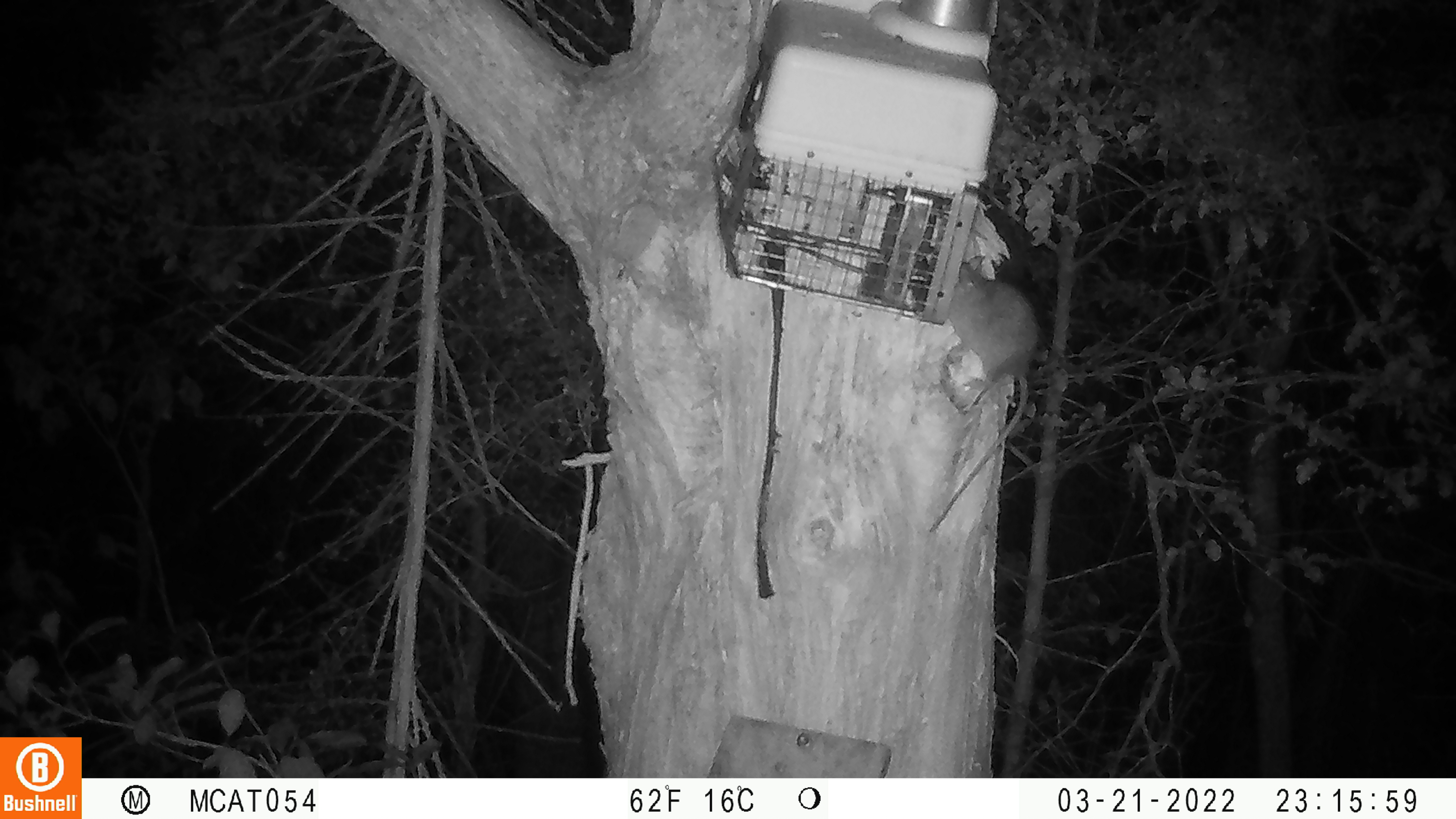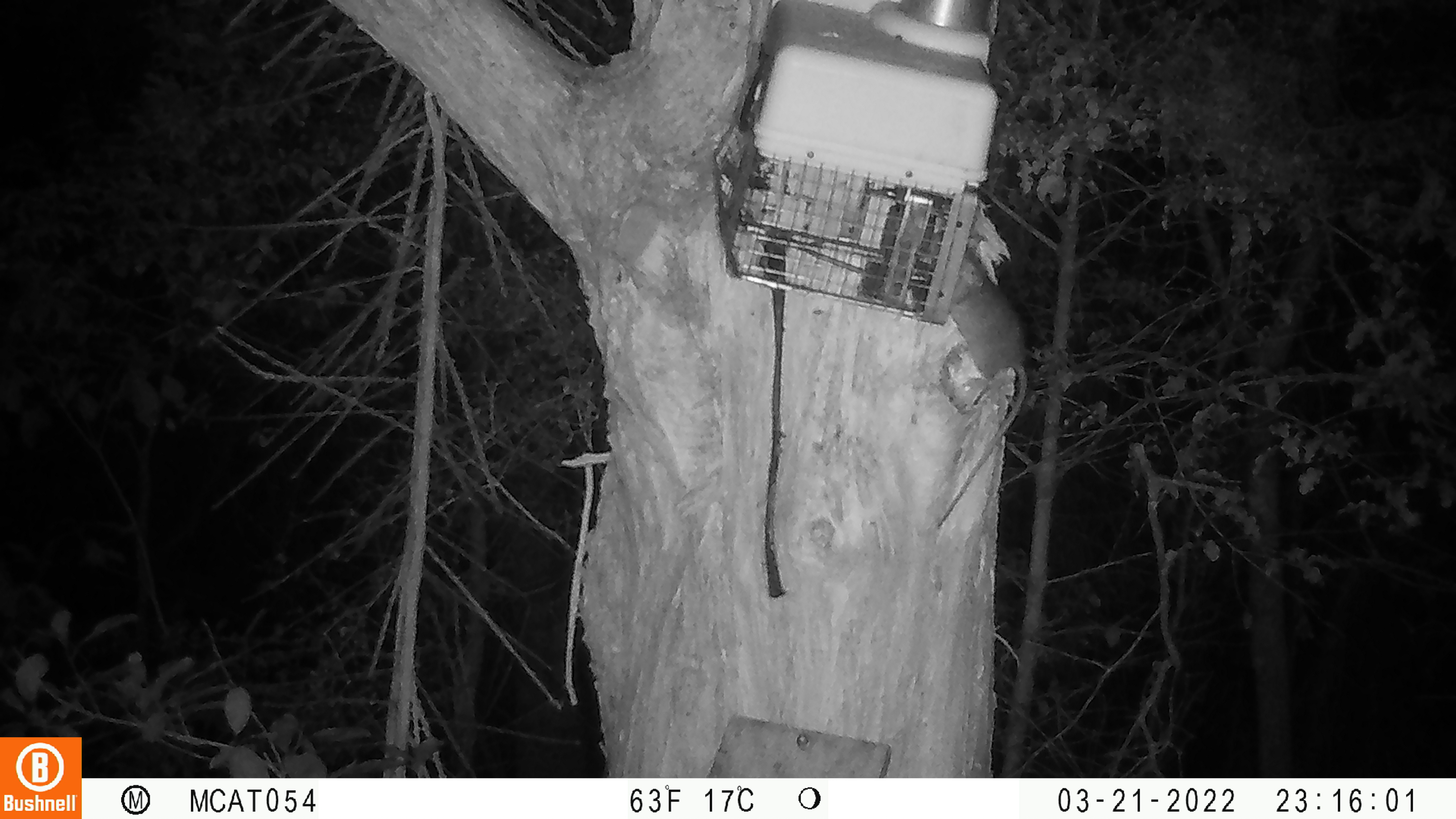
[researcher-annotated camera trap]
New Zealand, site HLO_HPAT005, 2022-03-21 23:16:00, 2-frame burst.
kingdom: Animalia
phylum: Chordata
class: Mammalia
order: Rodentia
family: Muridae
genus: Rattus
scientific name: Rattus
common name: rat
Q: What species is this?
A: Rat (Rattus).